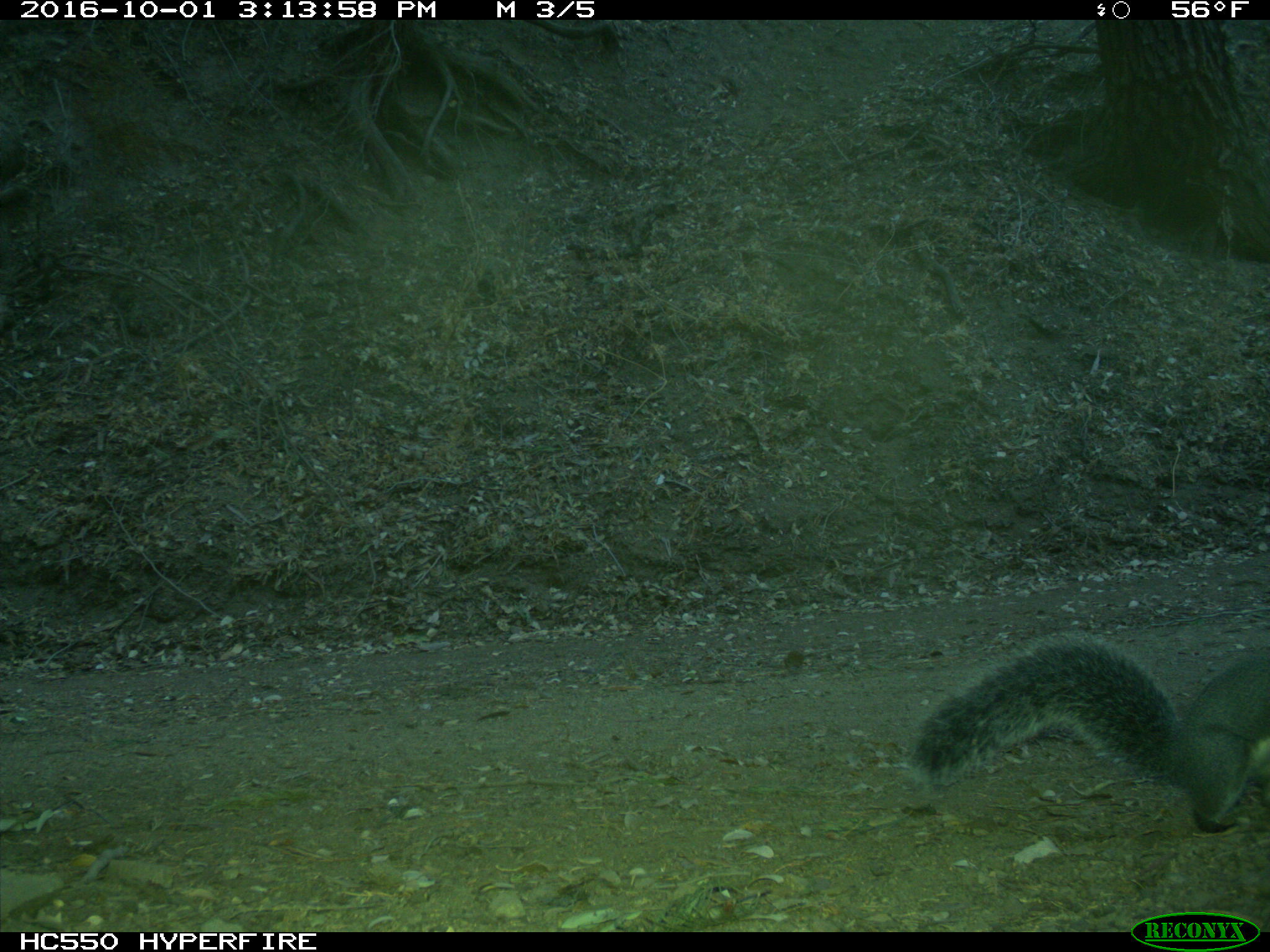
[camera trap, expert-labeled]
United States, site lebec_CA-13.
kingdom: Animalia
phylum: Chordata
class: Mammalia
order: Rodentia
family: Sciuridae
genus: Sciurus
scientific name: Sciurus carolinensis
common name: eastern gray squirrel